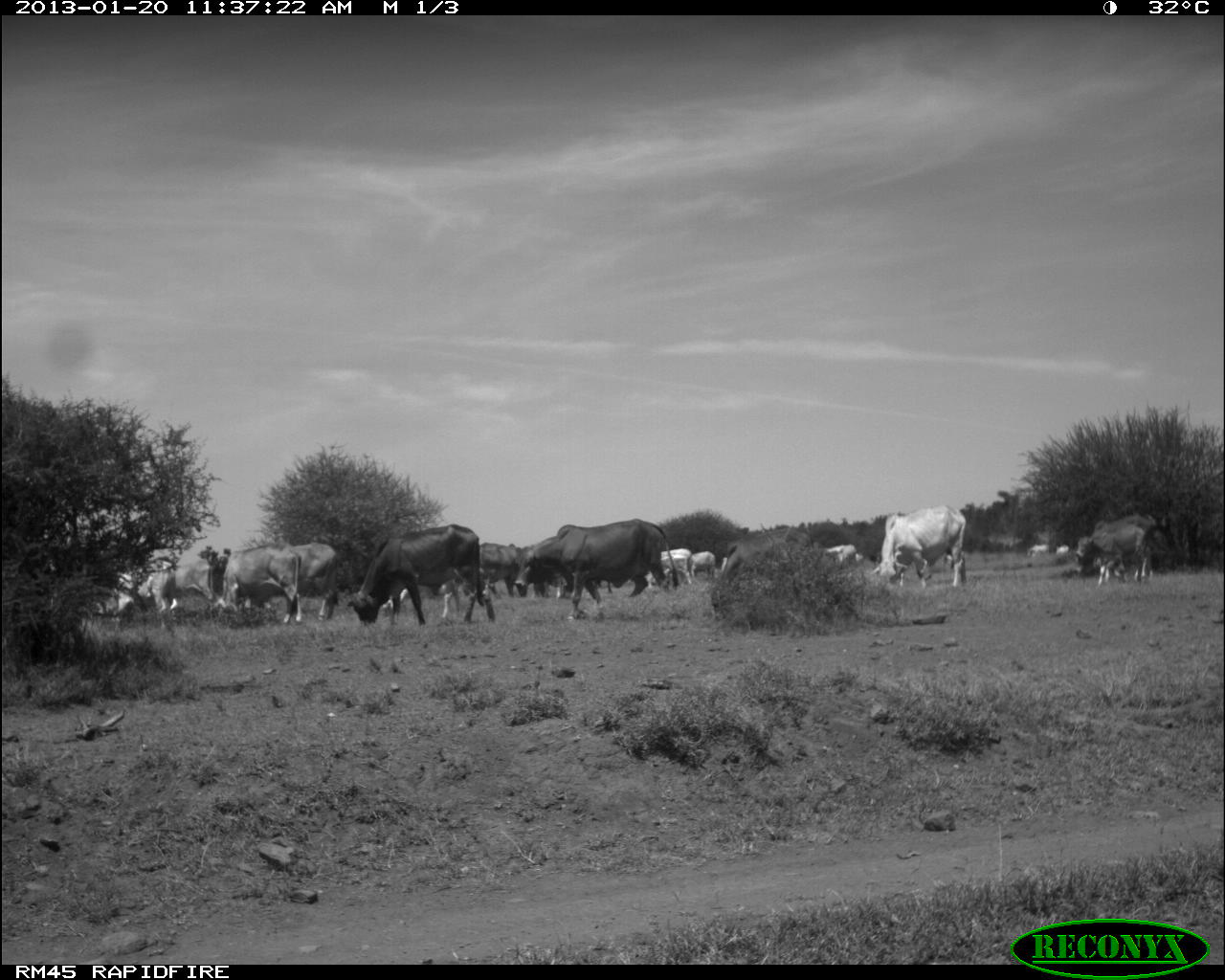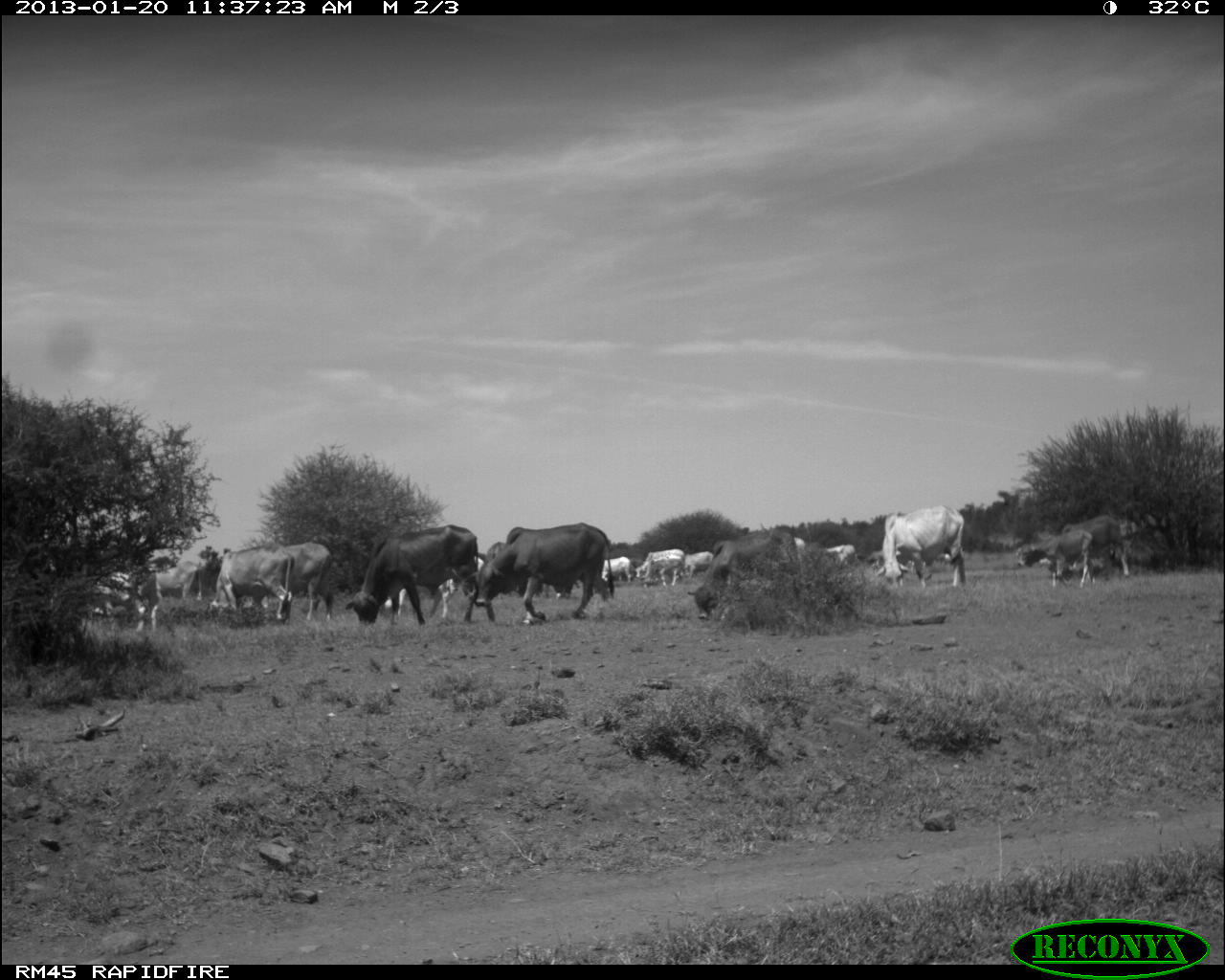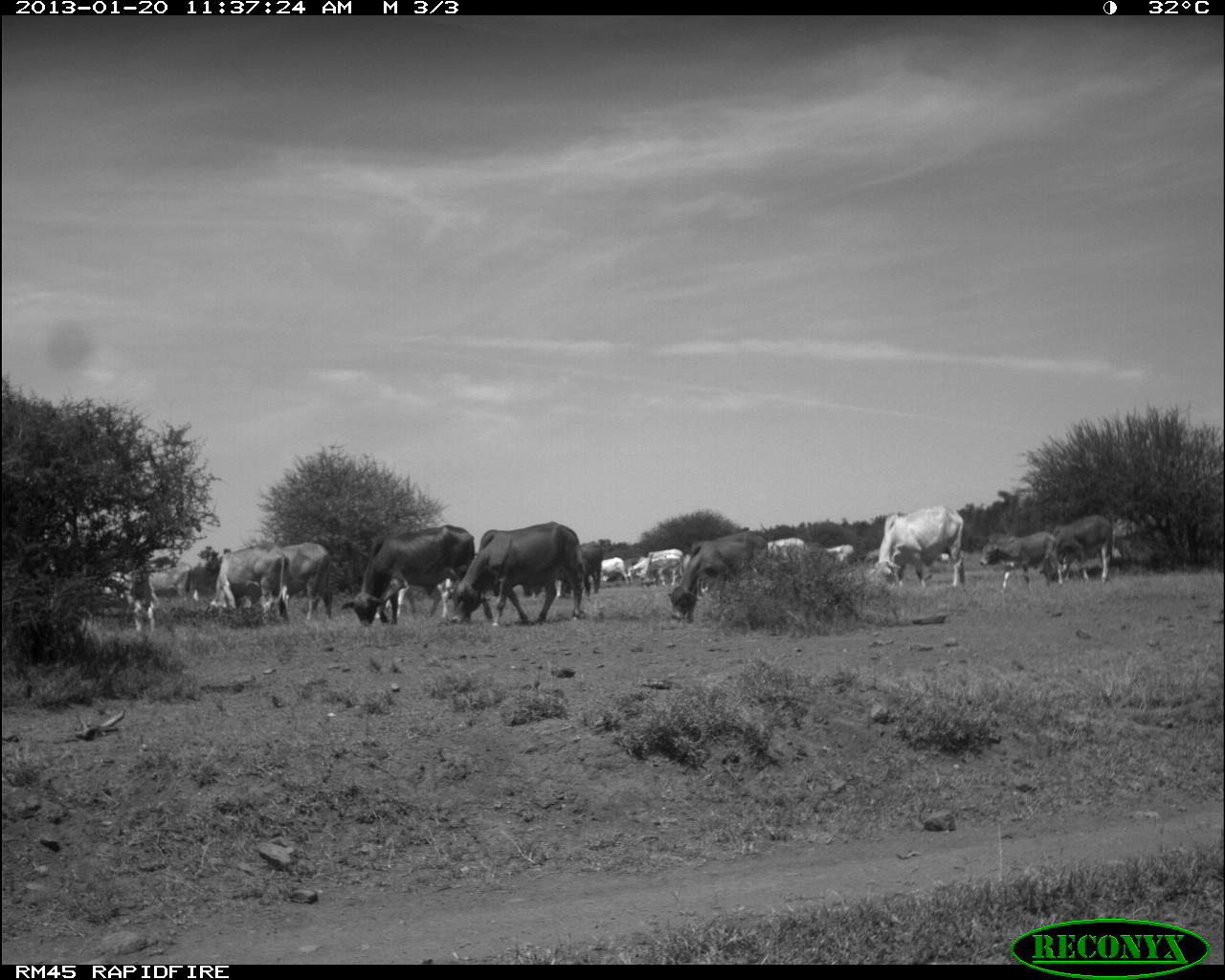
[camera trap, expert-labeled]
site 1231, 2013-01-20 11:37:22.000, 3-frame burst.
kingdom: Animalia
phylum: Chordata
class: Mammalia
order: Artiodactyla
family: Bovidae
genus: Bos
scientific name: Bos taurus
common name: domestic cattle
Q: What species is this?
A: Bos taurus (domestic cattle).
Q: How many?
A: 15.